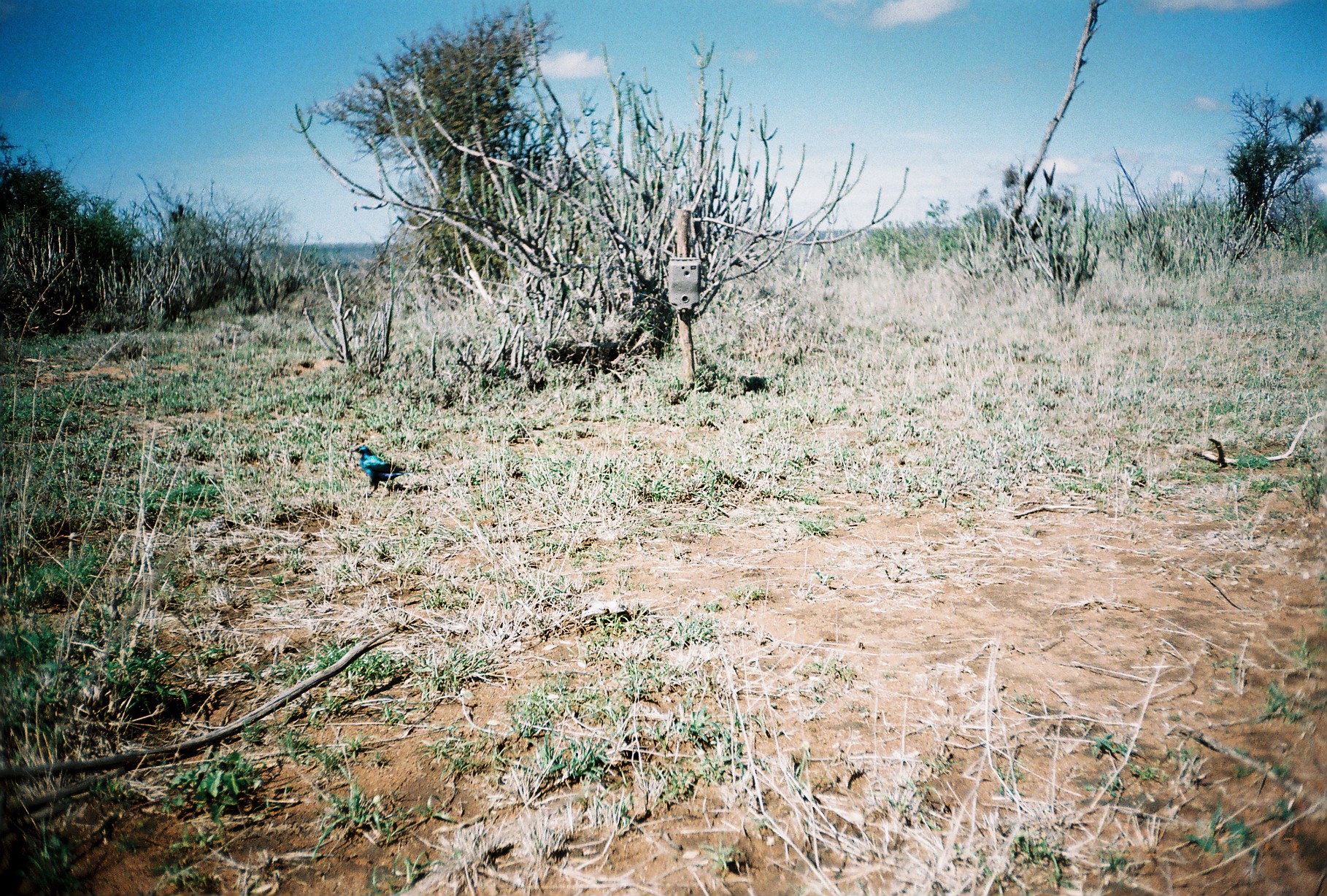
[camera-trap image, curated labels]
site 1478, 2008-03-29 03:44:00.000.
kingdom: Animalia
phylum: Chordata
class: Aves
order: Passeriformes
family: Sturnidae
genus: Lamprotornis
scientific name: Lamprotornis chalybaeus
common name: greater blue-eared starling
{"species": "Lamprotornis chalybaeus (greater blue-eared starling)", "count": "1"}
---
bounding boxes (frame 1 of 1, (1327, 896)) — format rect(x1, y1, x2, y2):
lamprotornis chalybaeus: rect(350, 445, 414, 498)